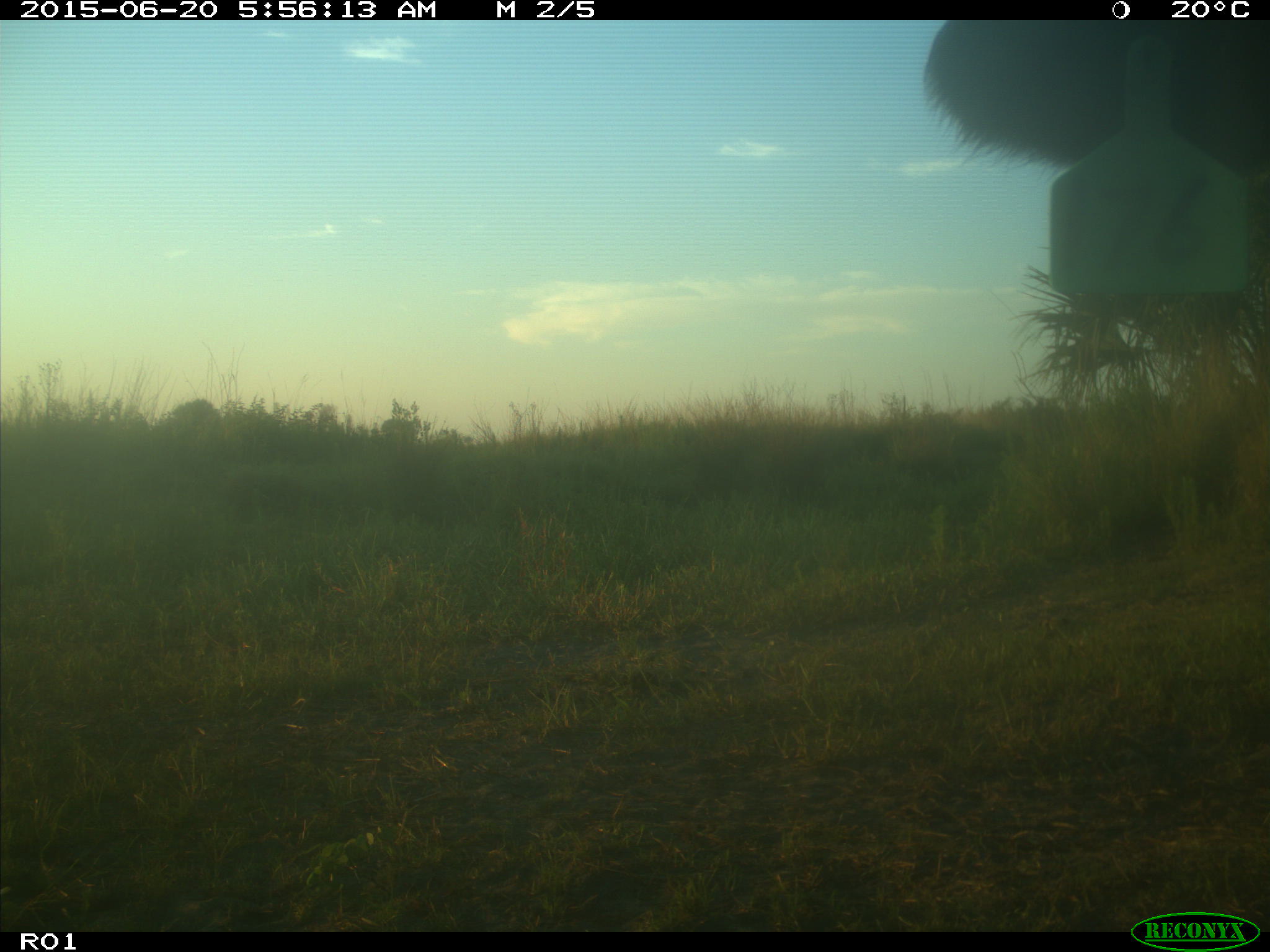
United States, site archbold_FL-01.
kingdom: Animalia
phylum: Chordata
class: Mammalia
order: Artiodactyla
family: Bovidae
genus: Bos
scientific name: Bos taurus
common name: domestic cow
Bos taurus (domestic cow).